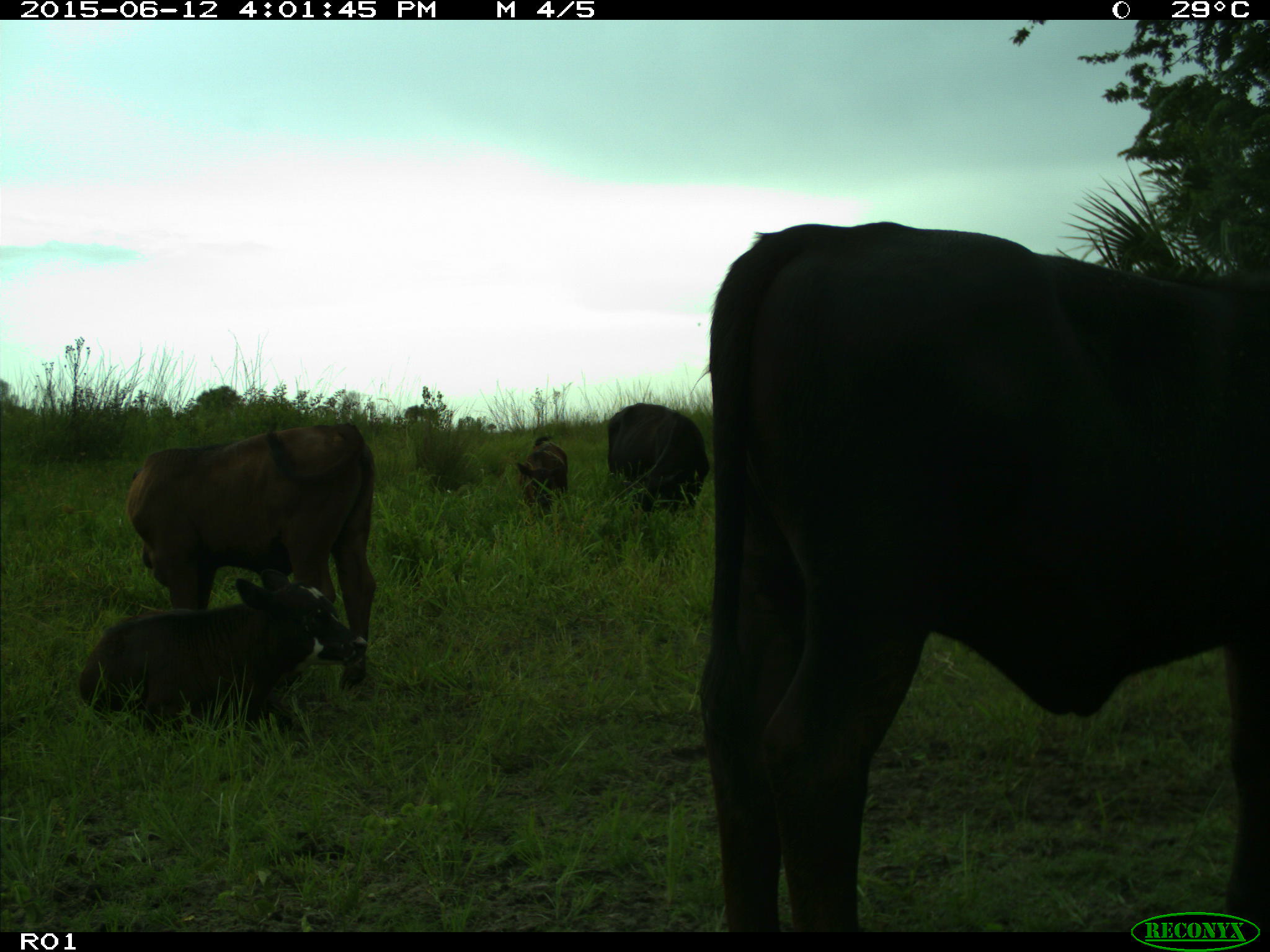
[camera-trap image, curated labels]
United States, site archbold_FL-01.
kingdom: Animalia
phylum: Chordata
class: Mammalia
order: Artiodactyla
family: Bovidae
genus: Bos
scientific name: Bos taurus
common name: domestic cow